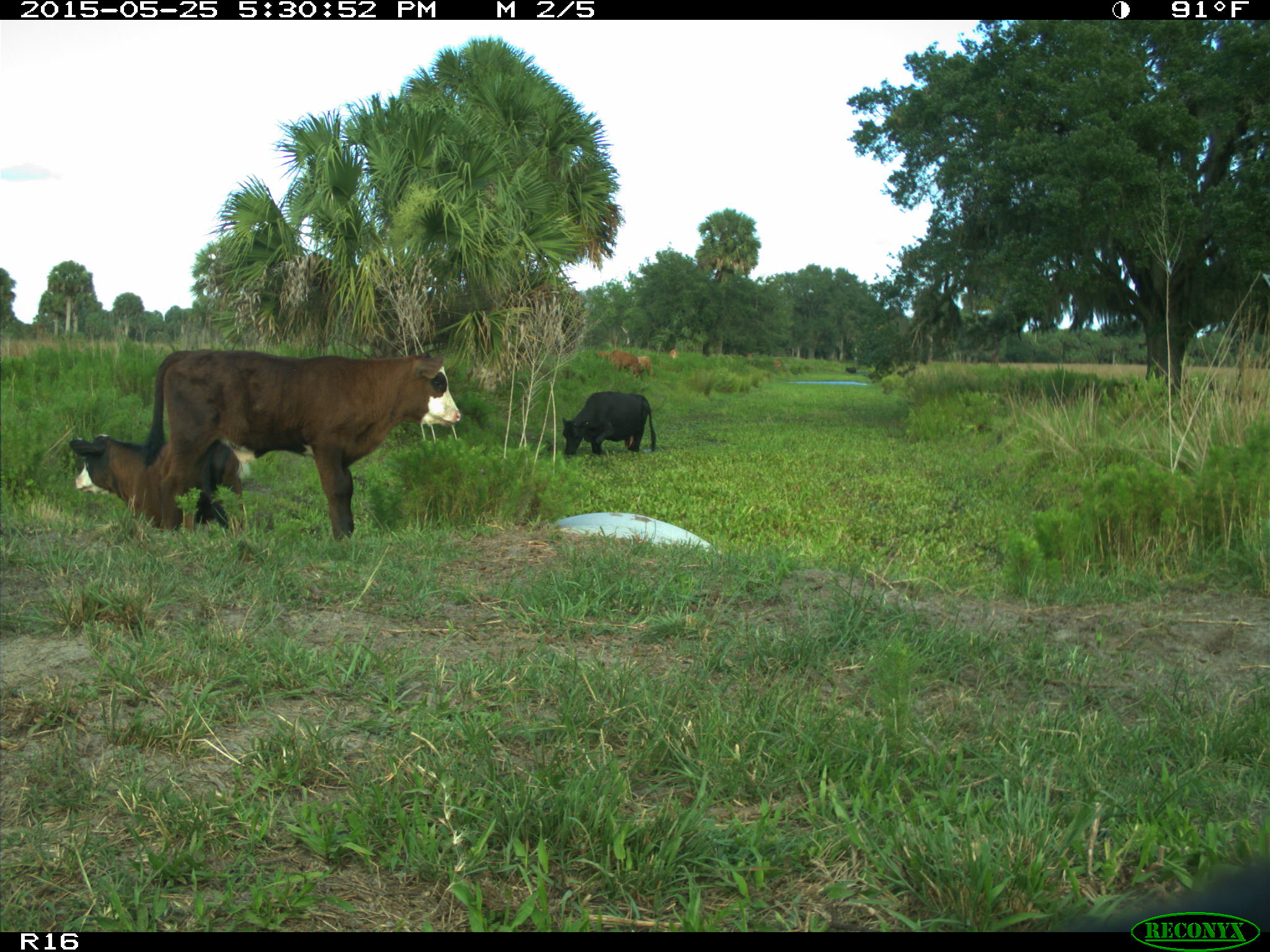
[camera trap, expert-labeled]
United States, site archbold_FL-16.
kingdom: Animalia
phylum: Chordata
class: Mammalia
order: Artiodactyla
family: Bovidae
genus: Bos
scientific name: Bos taurus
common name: domestic cow